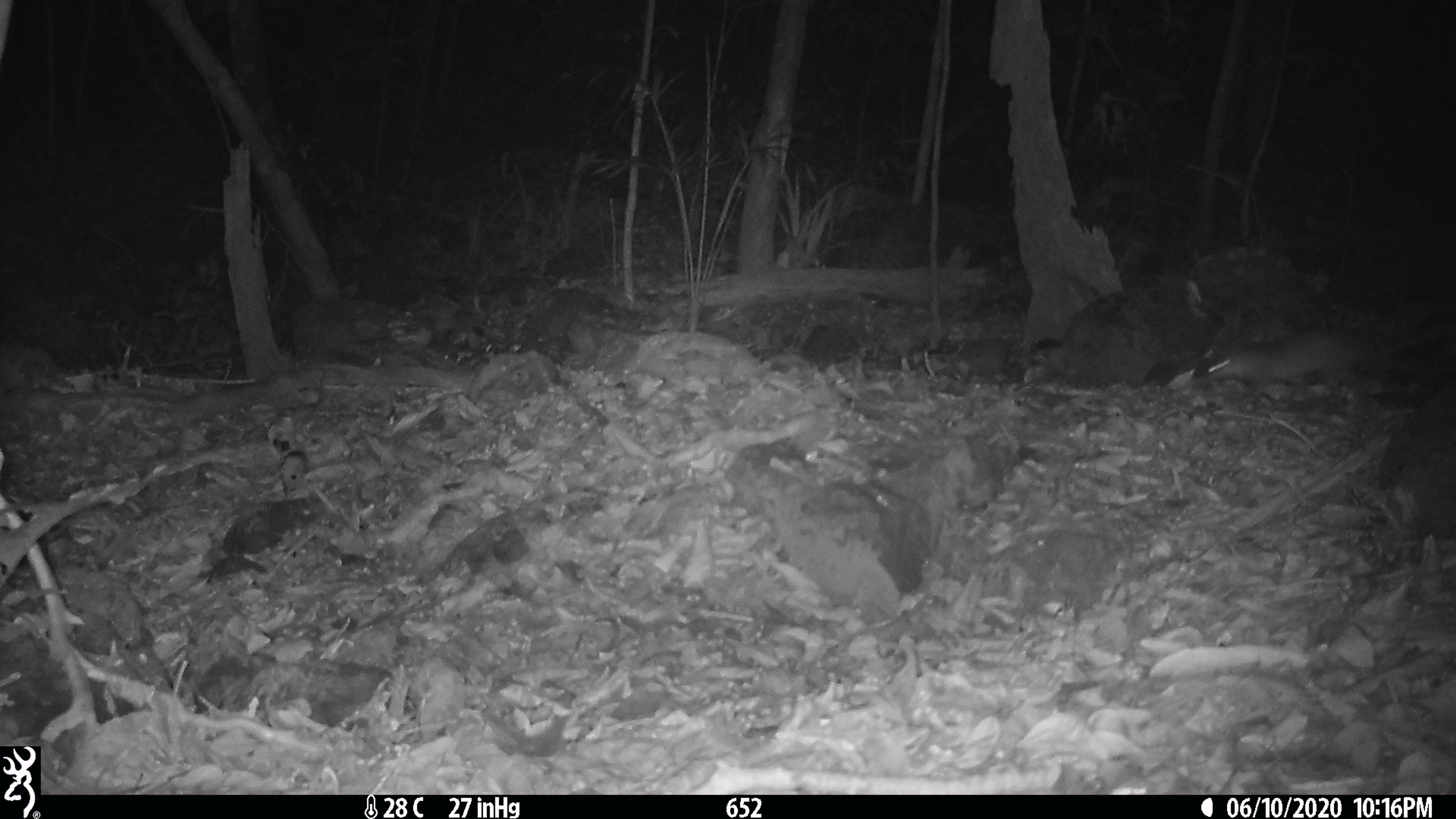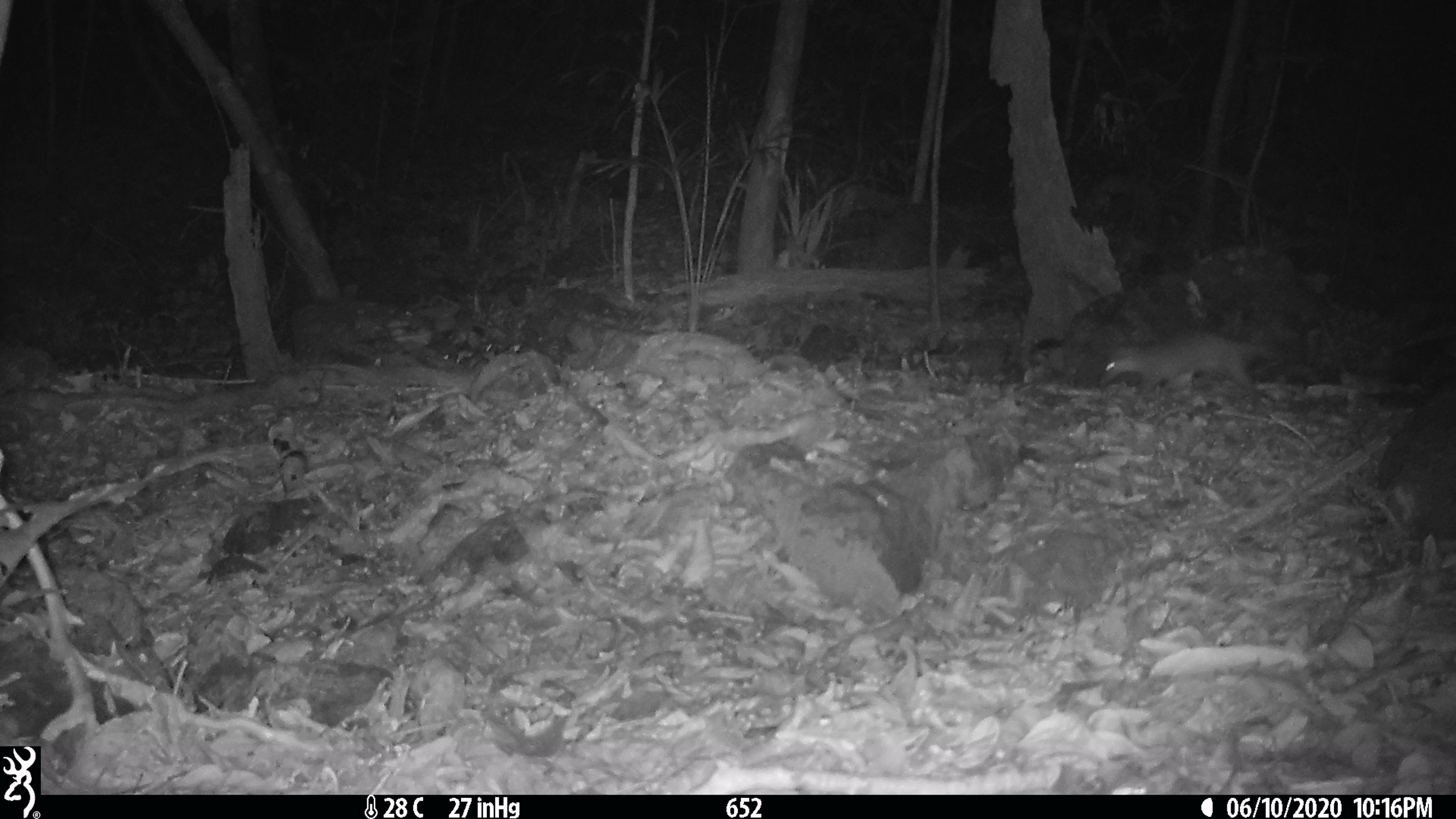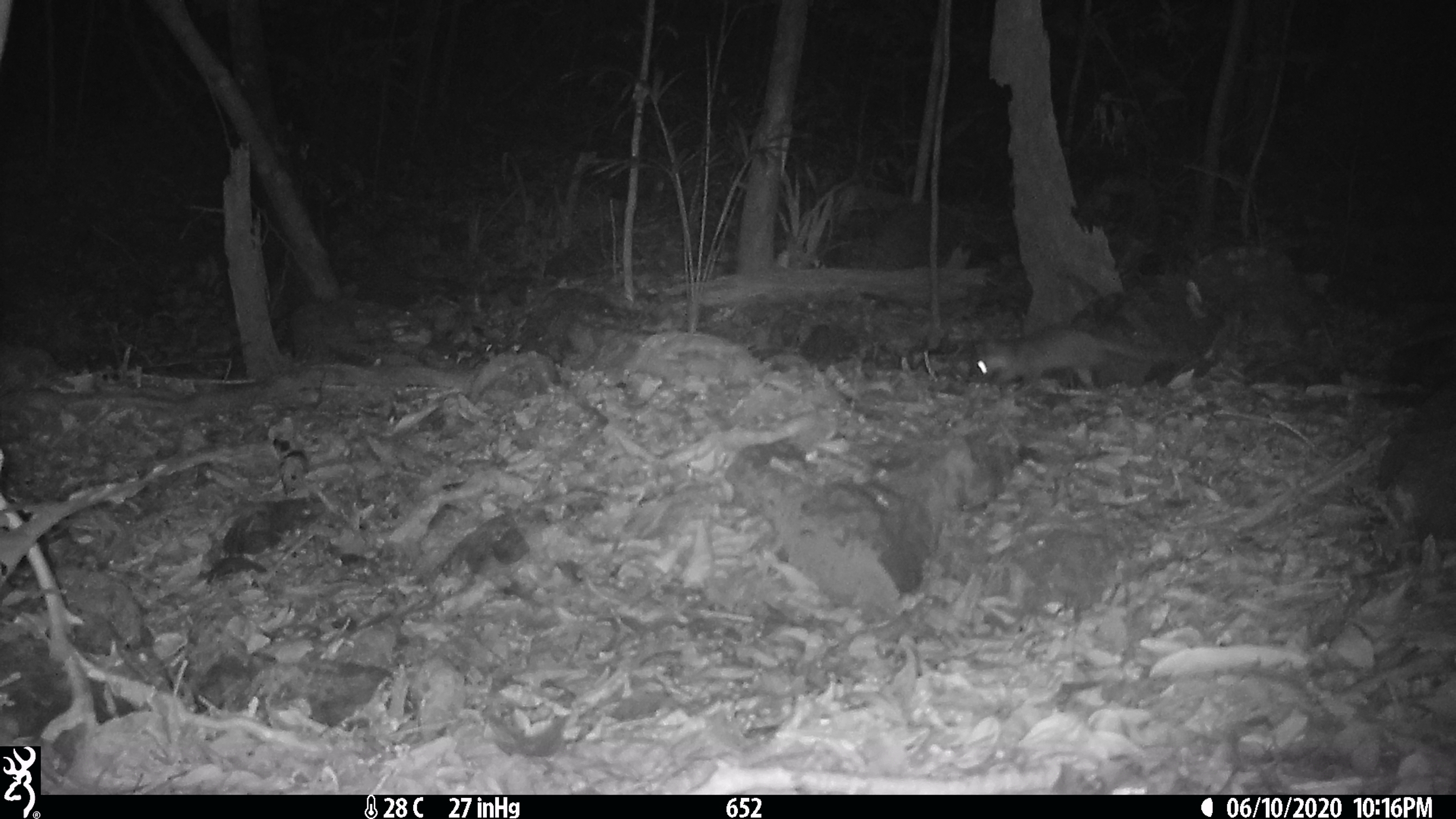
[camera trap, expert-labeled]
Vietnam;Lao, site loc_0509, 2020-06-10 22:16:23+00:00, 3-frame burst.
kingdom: Animalia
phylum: Chordata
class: Mammalia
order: Carnivora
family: Mustelidae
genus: Melogale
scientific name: Melogale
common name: ferret badger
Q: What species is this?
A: Ferret badger (Melogale).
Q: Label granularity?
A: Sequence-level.